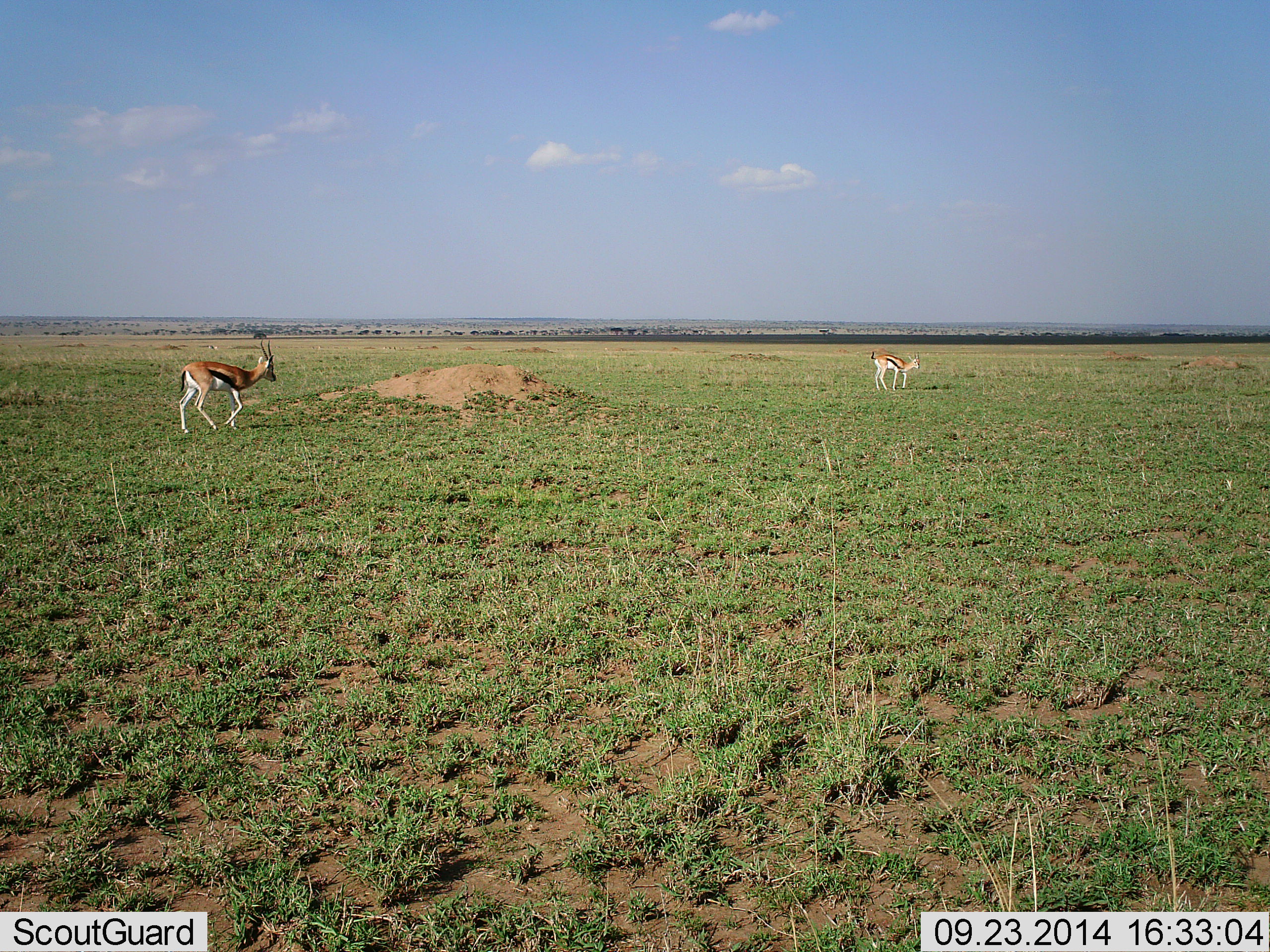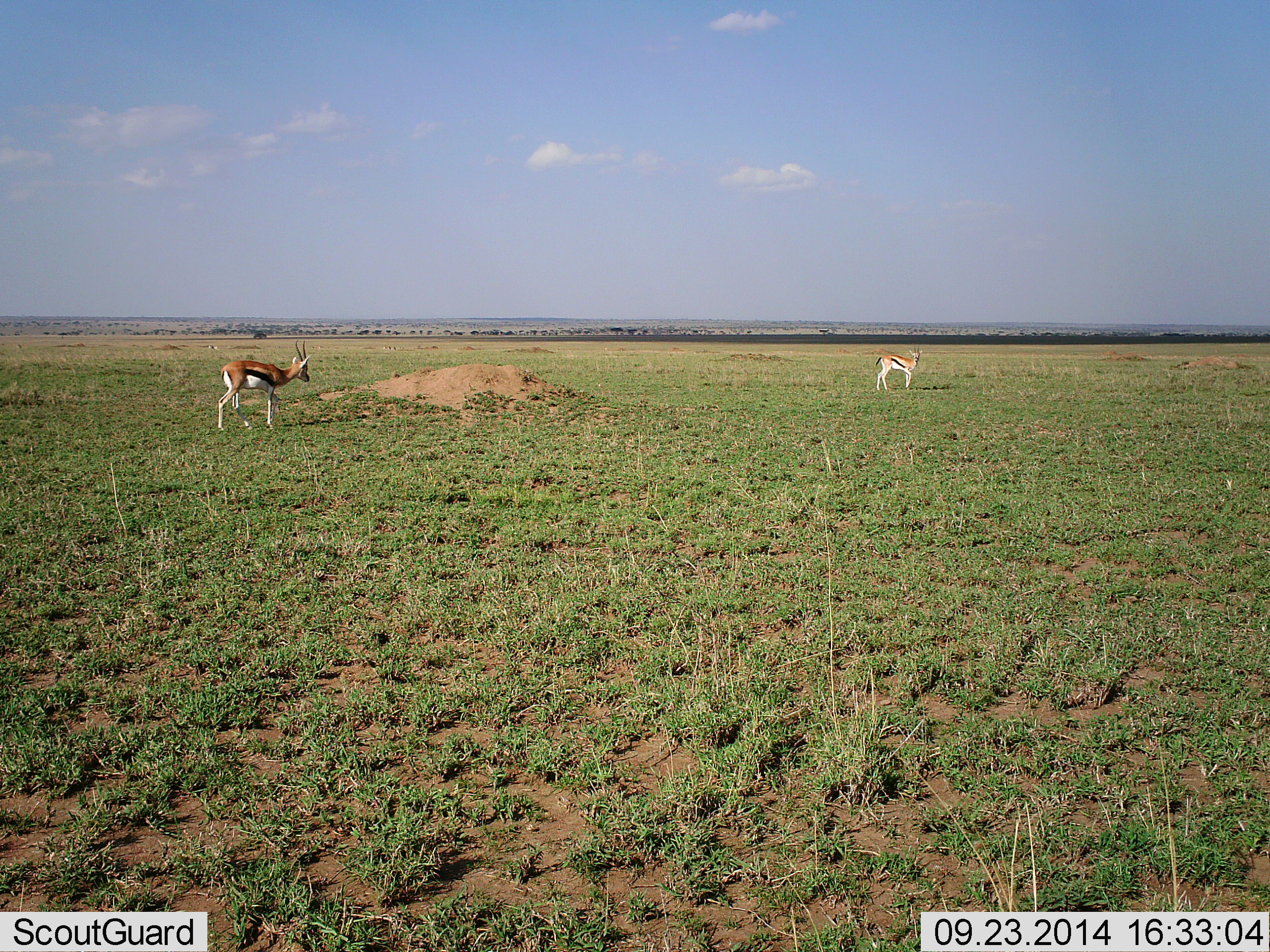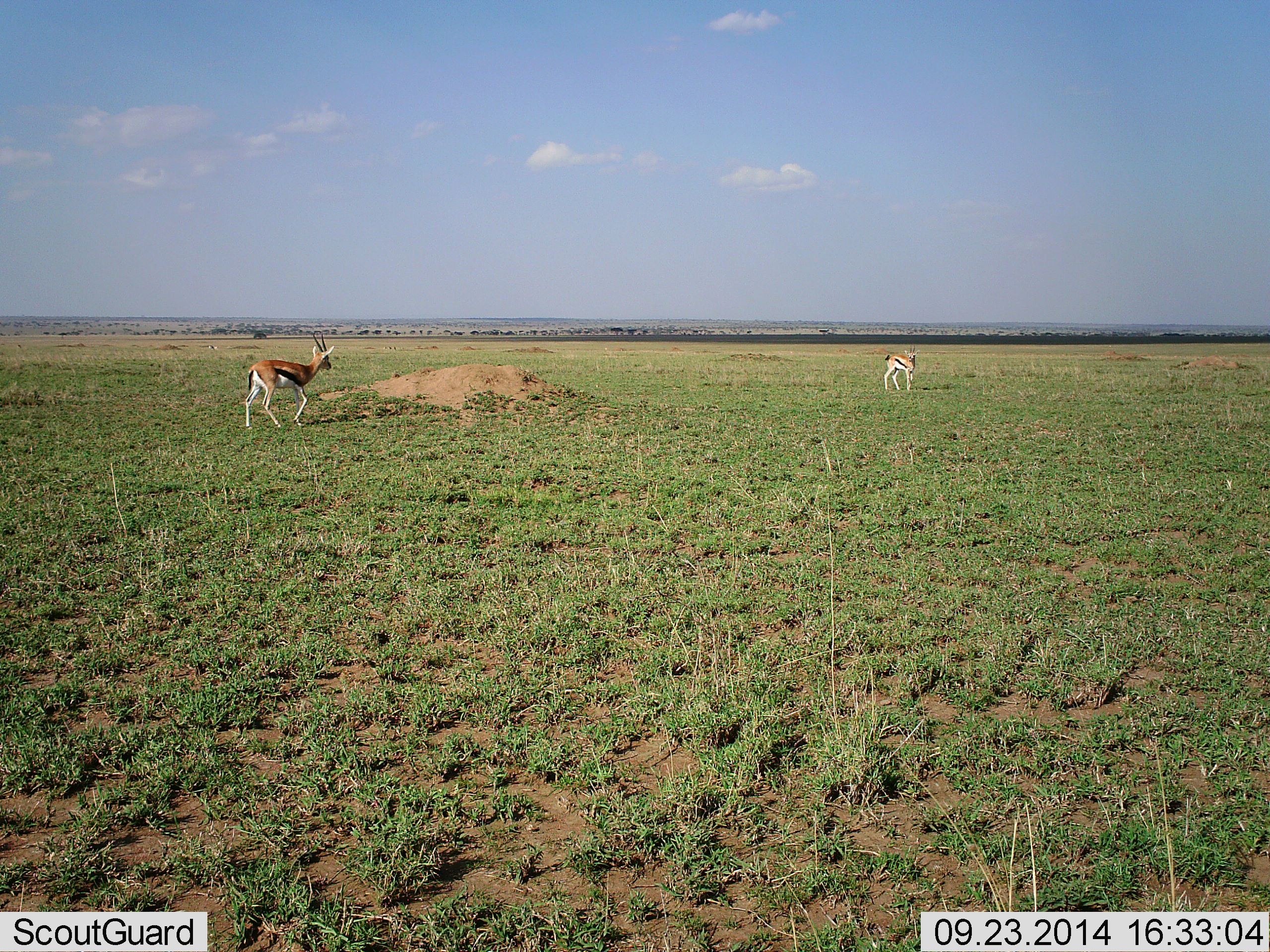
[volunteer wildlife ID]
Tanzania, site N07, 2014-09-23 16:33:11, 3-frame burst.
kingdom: Animalia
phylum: Chordata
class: Mammalia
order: Artiodactyla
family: Bovidae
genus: Eudorcas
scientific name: Eudorcas thomsonii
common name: thomson's gazelle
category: gazellethomsons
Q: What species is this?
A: Gazellethomsons (thomson's gazelle) (Eudorcas thomsonii).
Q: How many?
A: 2.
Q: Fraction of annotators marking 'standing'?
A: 20%.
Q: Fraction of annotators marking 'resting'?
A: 0%.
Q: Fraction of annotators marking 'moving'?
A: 100%.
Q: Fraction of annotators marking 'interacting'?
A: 0%.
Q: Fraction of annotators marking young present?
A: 0%.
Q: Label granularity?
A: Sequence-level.